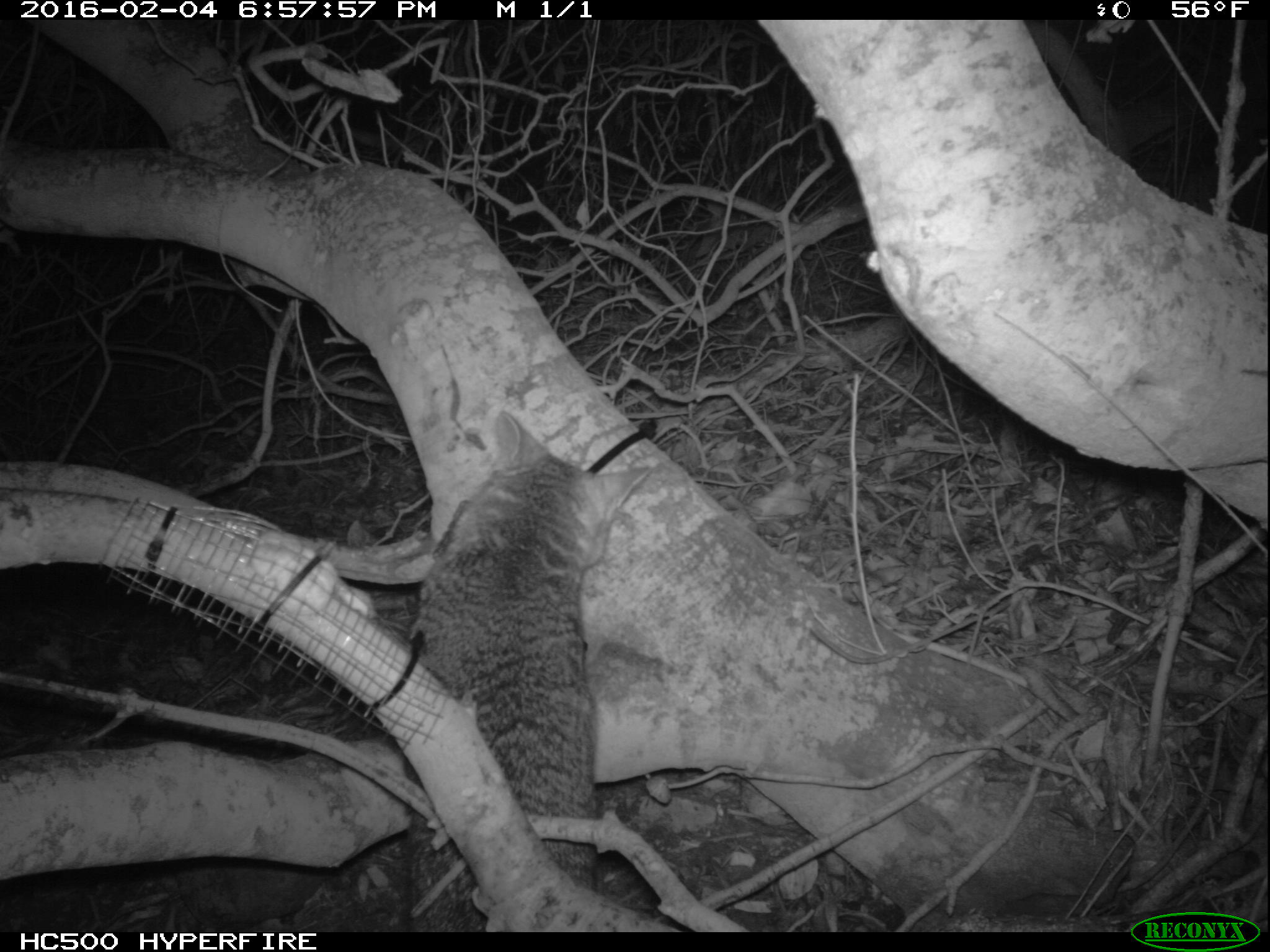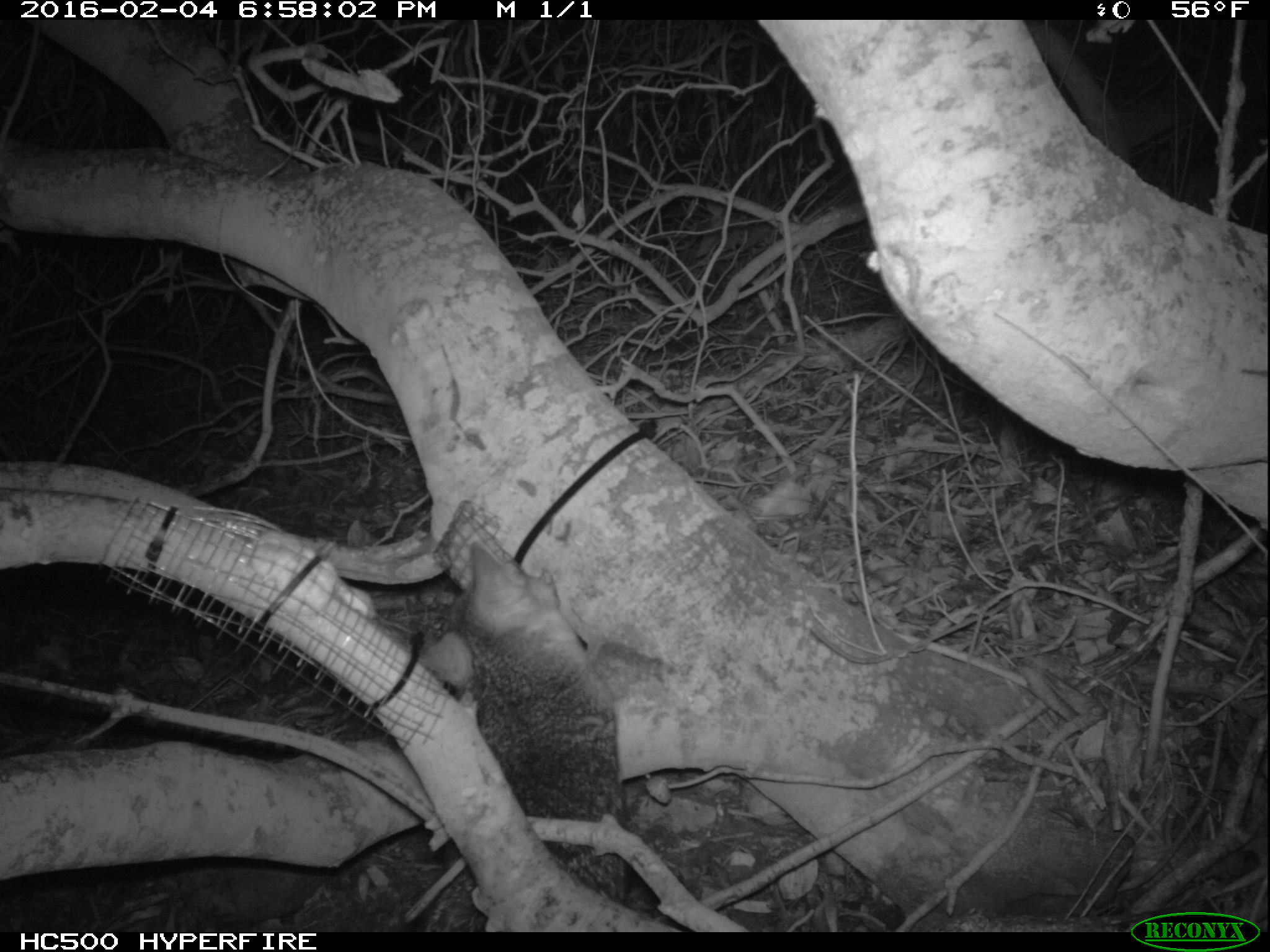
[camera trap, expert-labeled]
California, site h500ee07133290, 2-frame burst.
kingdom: Animalia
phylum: Chordata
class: Mammalia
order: Carnivora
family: Canidae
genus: Urocyon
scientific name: Urocyon littoralis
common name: island fox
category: fox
Fox (island fox) (Urocyon littoralis).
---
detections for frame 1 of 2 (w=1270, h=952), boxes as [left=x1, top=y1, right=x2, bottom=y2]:
fox: [left=401, top=410, right=654, bottom=930]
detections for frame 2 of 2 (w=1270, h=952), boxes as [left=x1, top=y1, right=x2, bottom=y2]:
fox: [left=417, top=539, right=619, bottom=932]